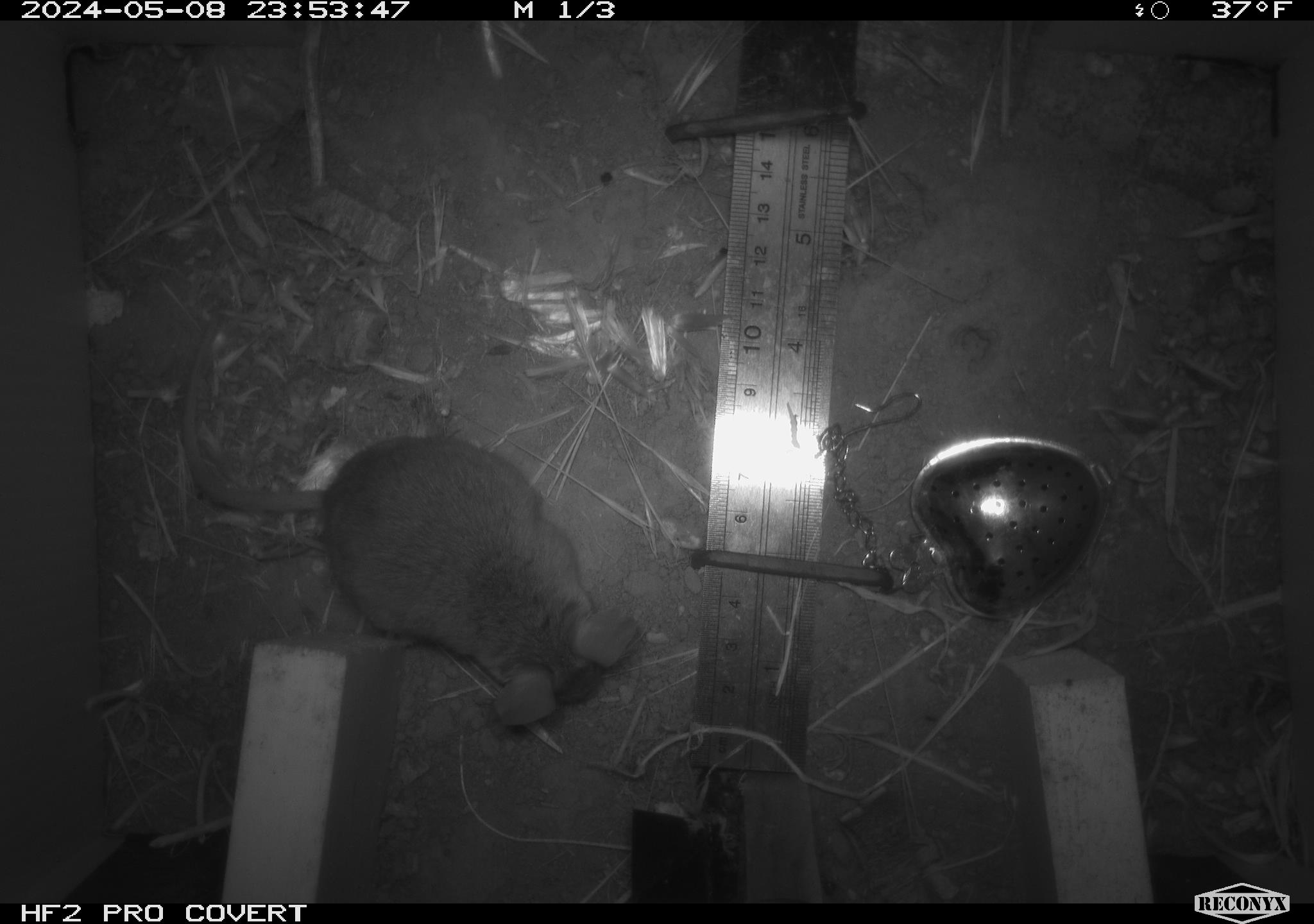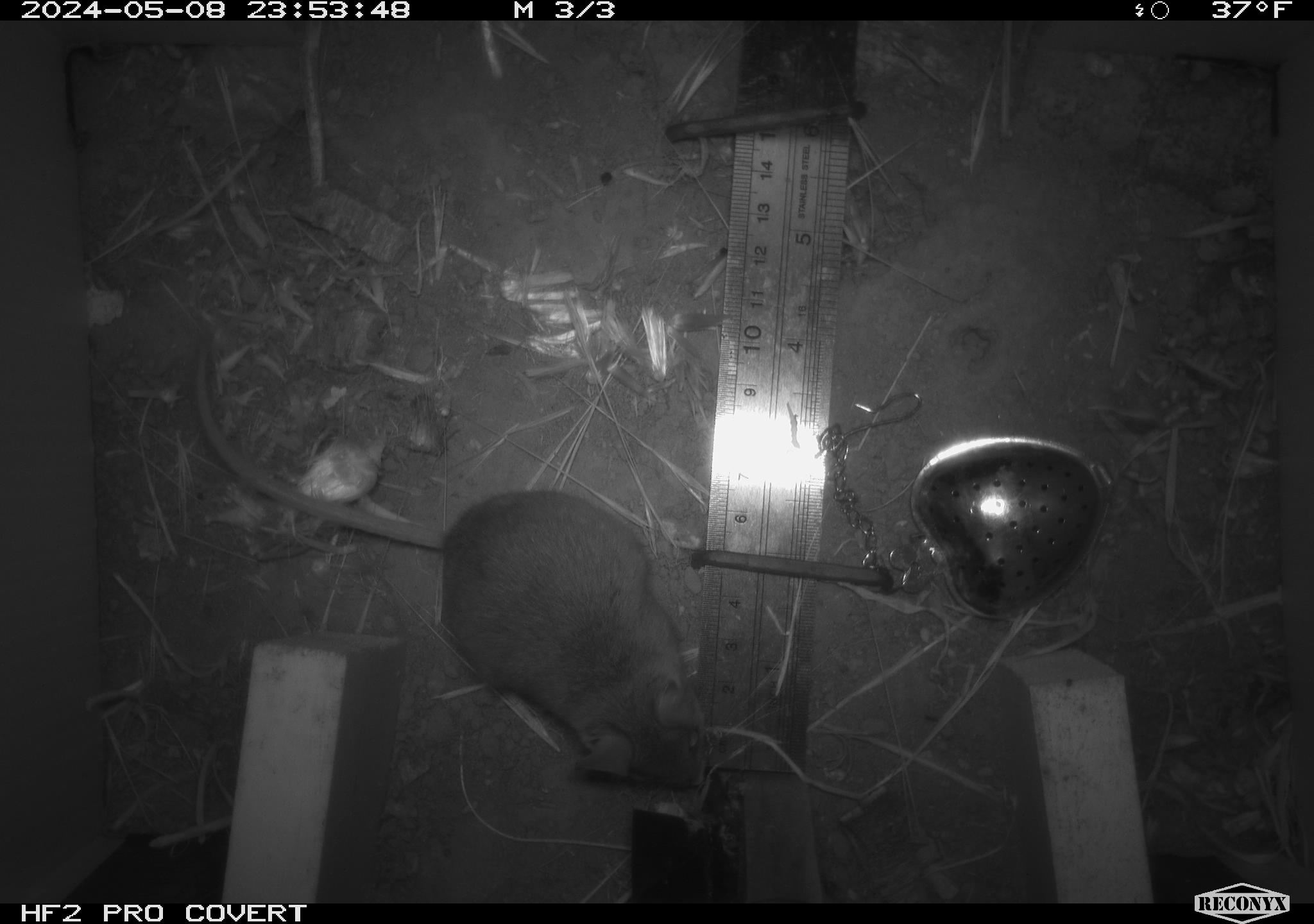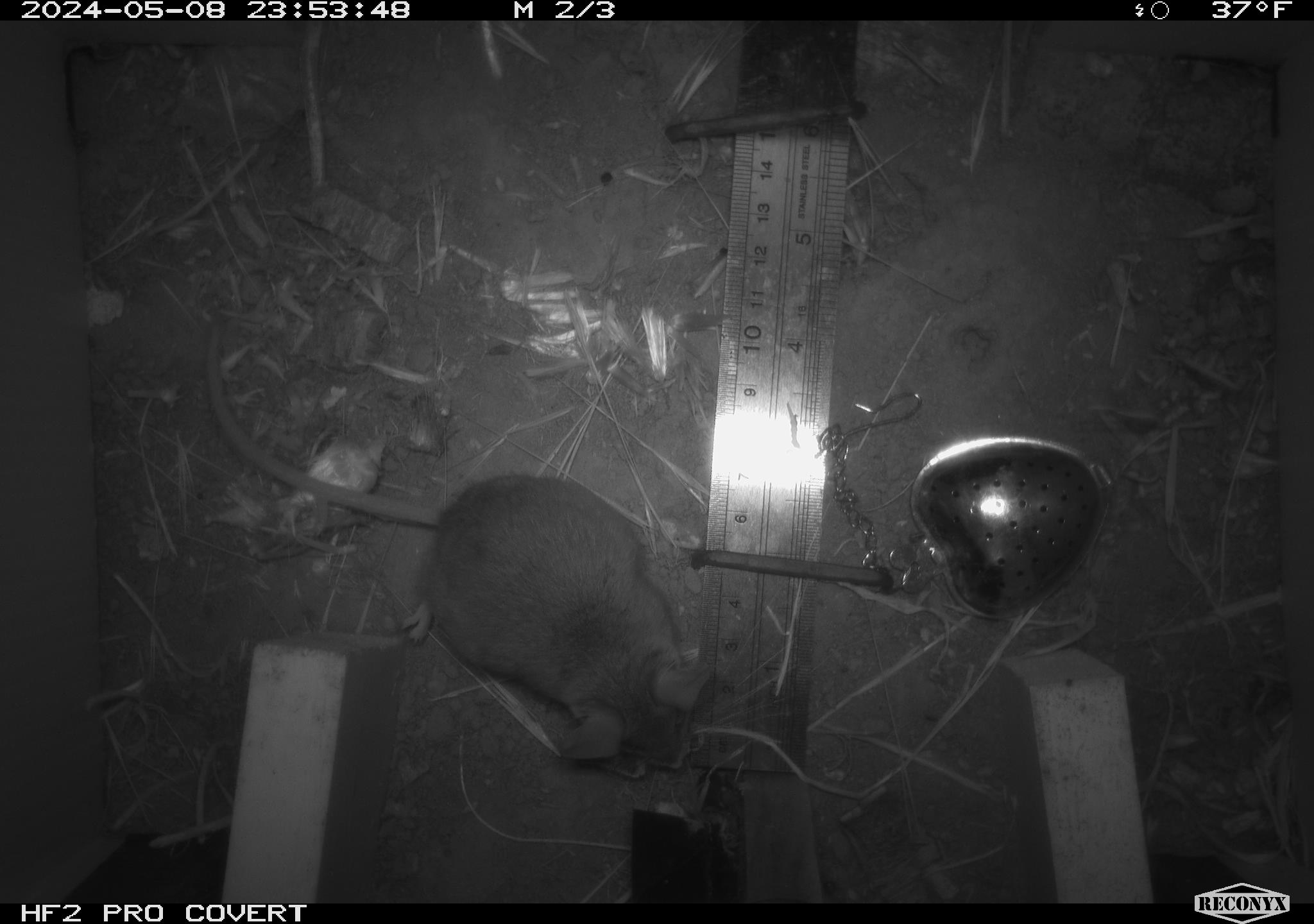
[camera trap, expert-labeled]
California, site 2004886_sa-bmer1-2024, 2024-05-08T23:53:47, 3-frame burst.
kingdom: Animalia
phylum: Chordata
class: Mammalia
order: Rodentia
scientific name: Rodentia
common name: mouse species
Mouse species (Rodentia).